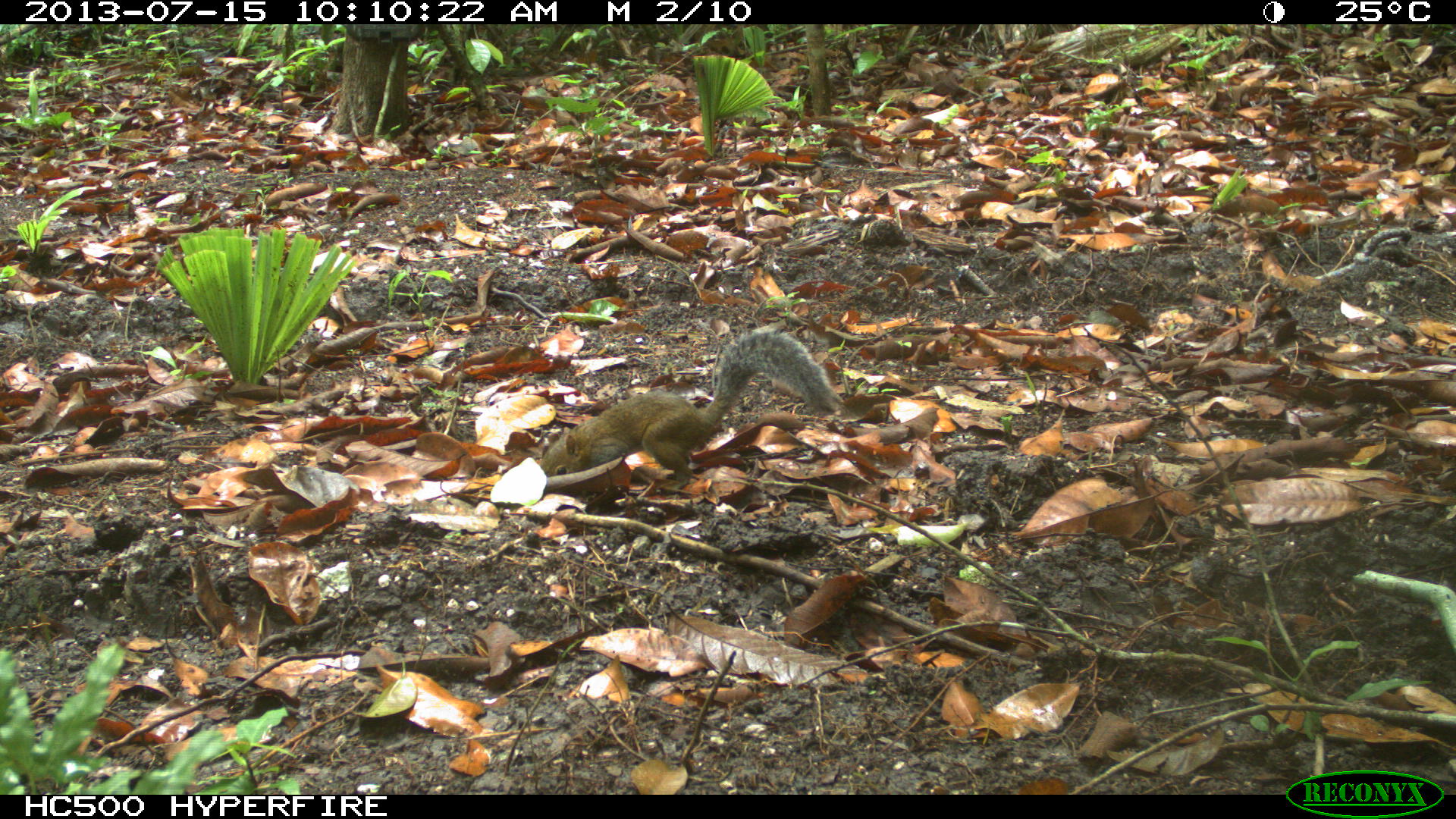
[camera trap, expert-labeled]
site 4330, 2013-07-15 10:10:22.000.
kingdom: Animalia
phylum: Chordata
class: Mammalia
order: Rodentia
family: Sciuridae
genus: Sciurus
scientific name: Sciurus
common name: squirrel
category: sciurus sp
Sciurus sp (squirrel) (Sciurus), count 1.